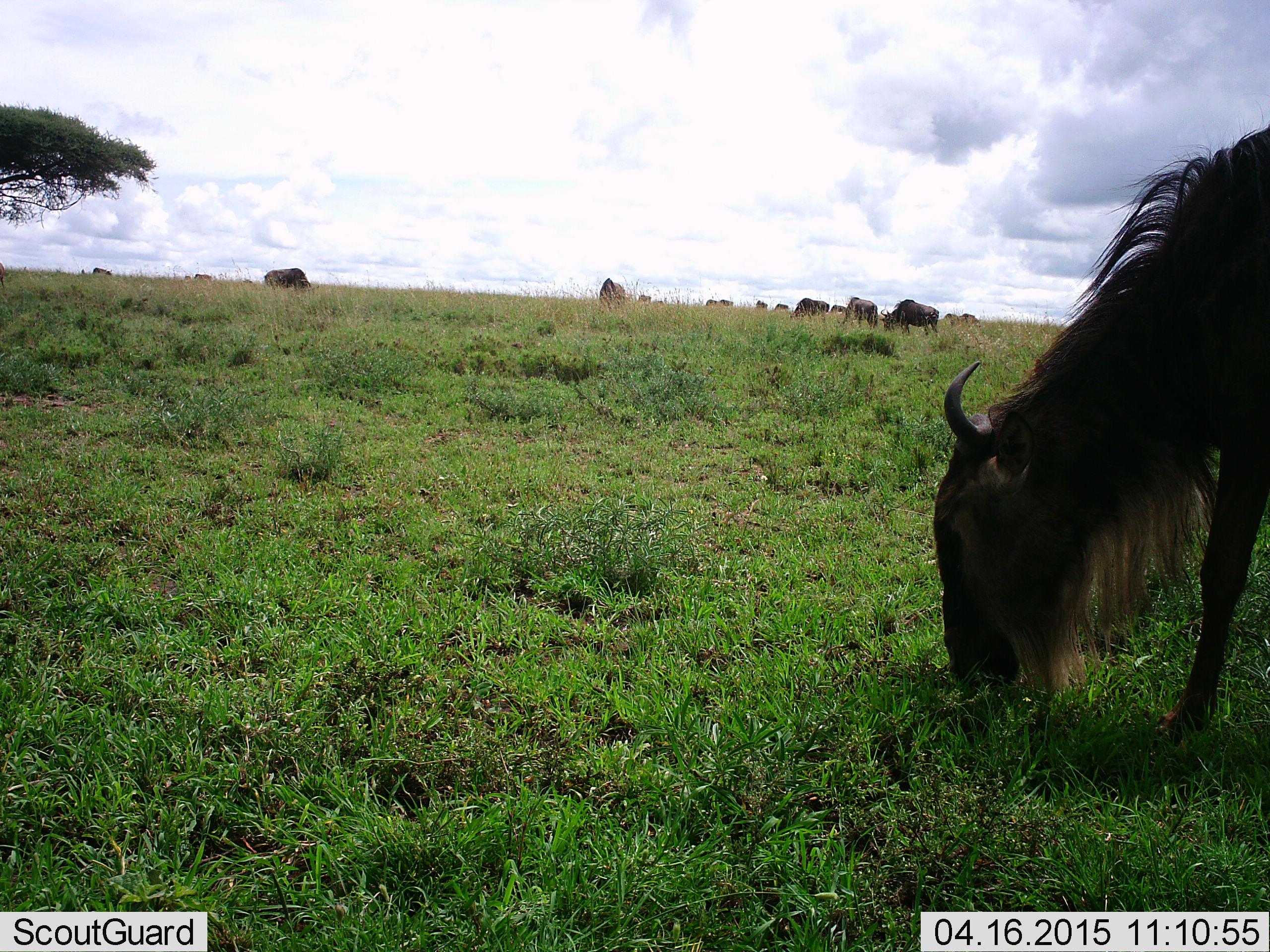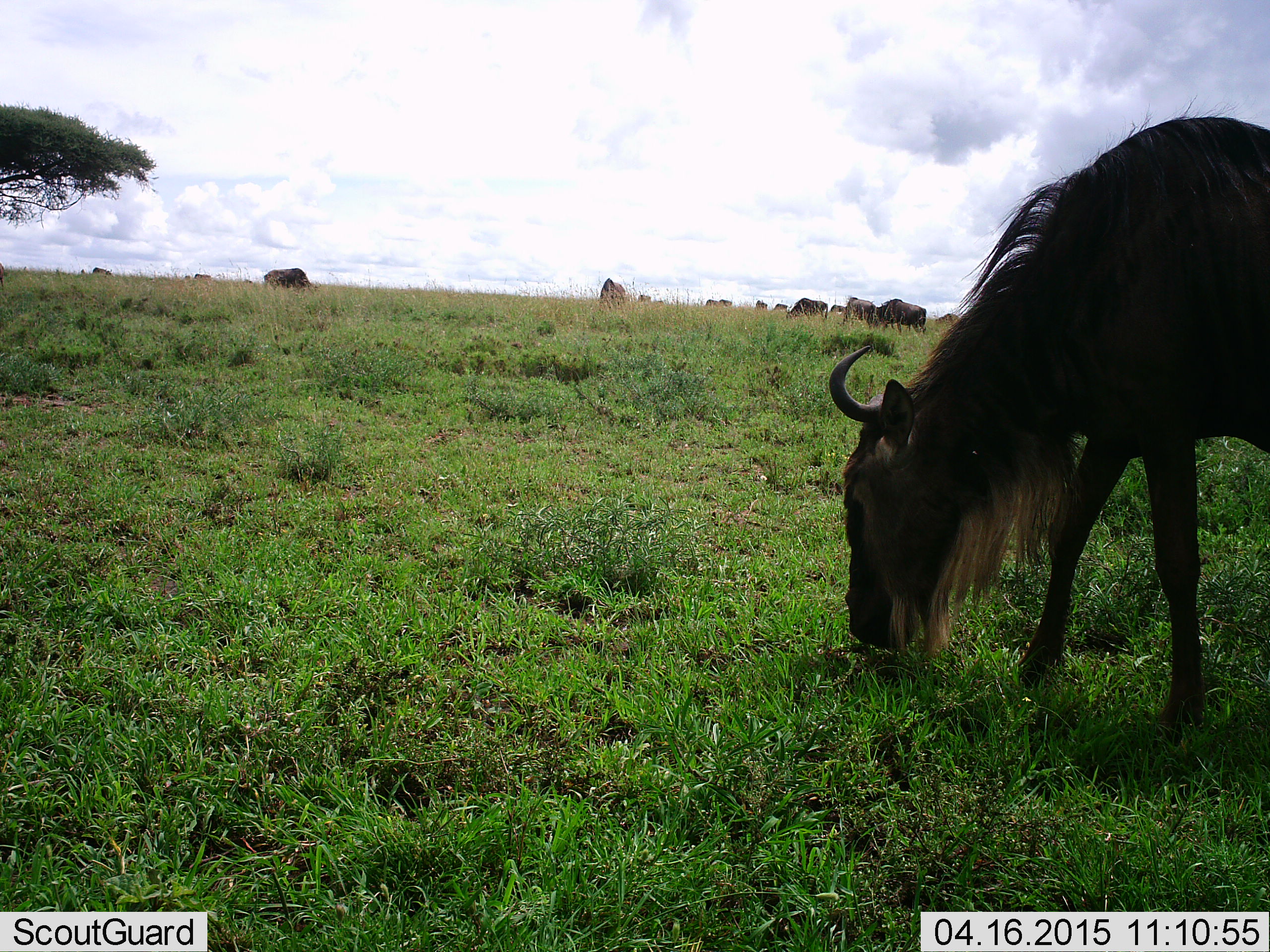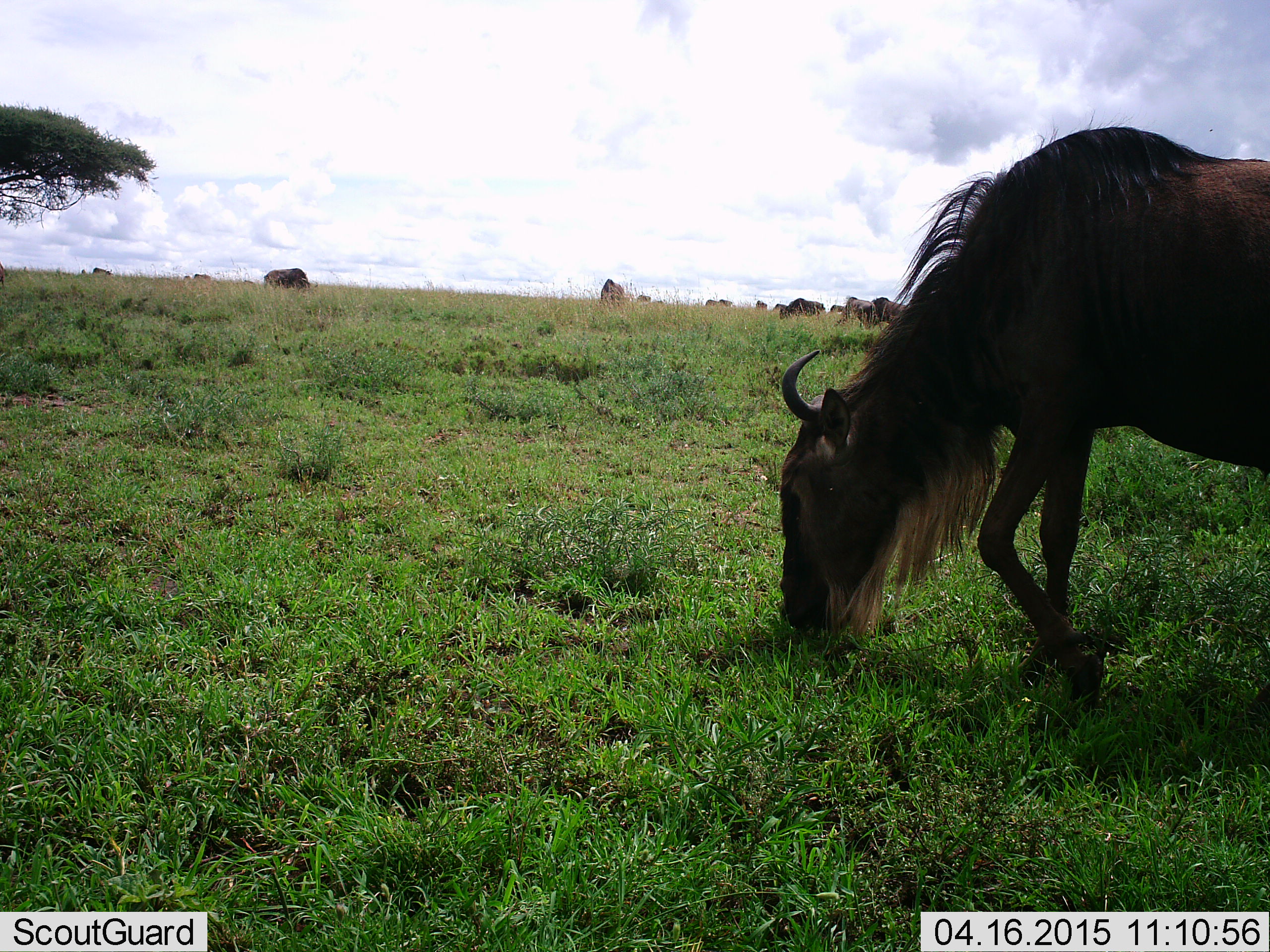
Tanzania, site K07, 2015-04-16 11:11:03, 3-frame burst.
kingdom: Animalia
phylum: Chordata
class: Mammalia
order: Artiodactyla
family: Bovidae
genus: Connochaetes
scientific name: Connochaetes taurinus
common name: blue wildebeest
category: wildebeest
Wildebeest (blue wildebeest) (Connochaetes taurinus), count 11-50. Behavior (volunteer vote fractions): standing 30%, resting 0%, moving 80%, interacting 0%. Young present (vote fraction): 0%. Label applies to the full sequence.